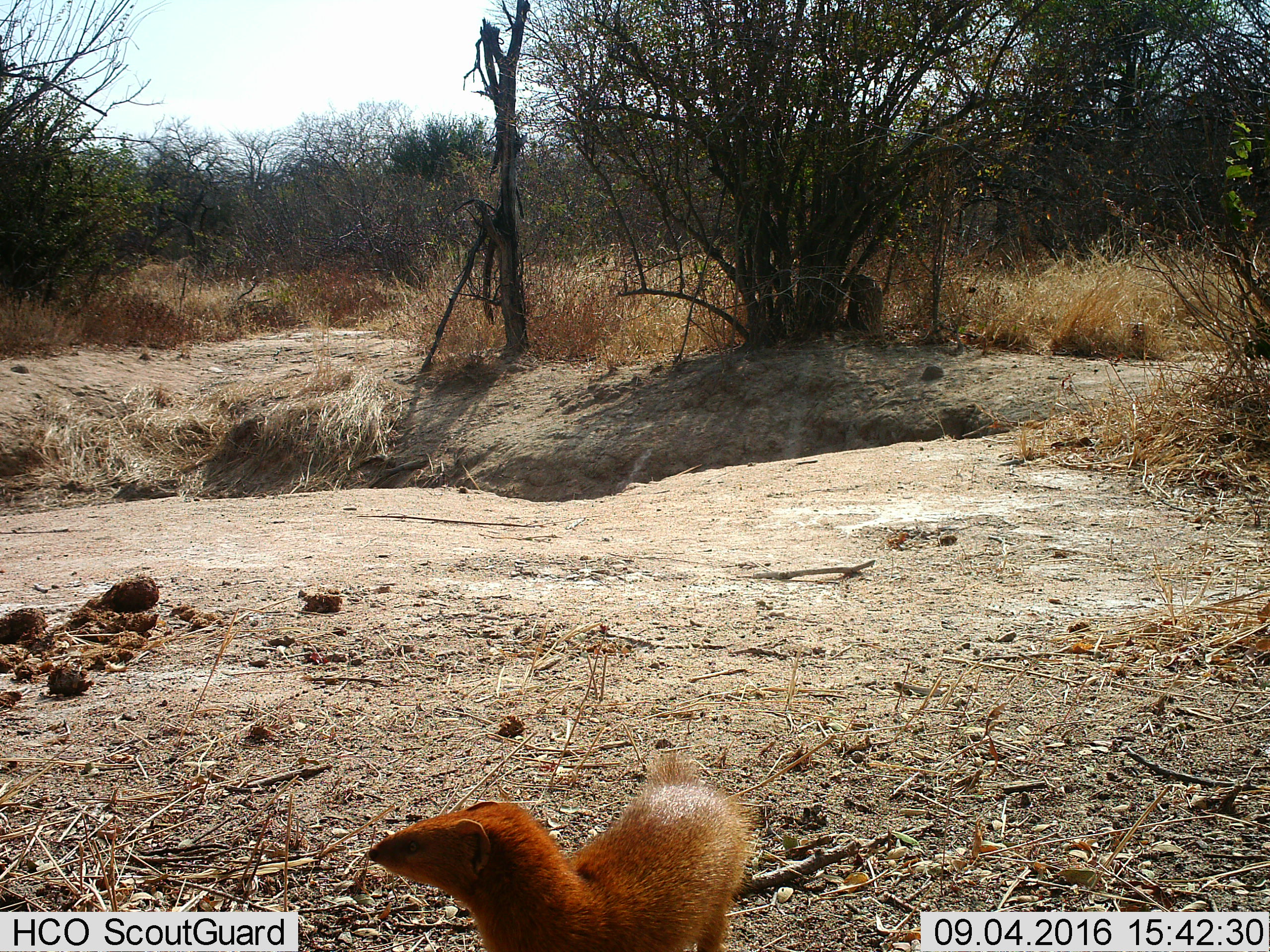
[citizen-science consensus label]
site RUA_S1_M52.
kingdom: Animalia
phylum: Chordata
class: Mammalia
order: Carnivora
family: Herpestidae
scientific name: Herpestidae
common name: mongoose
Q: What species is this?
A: Mongoose (Herpestidae).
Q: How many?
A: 1.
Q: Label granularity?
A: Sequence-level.